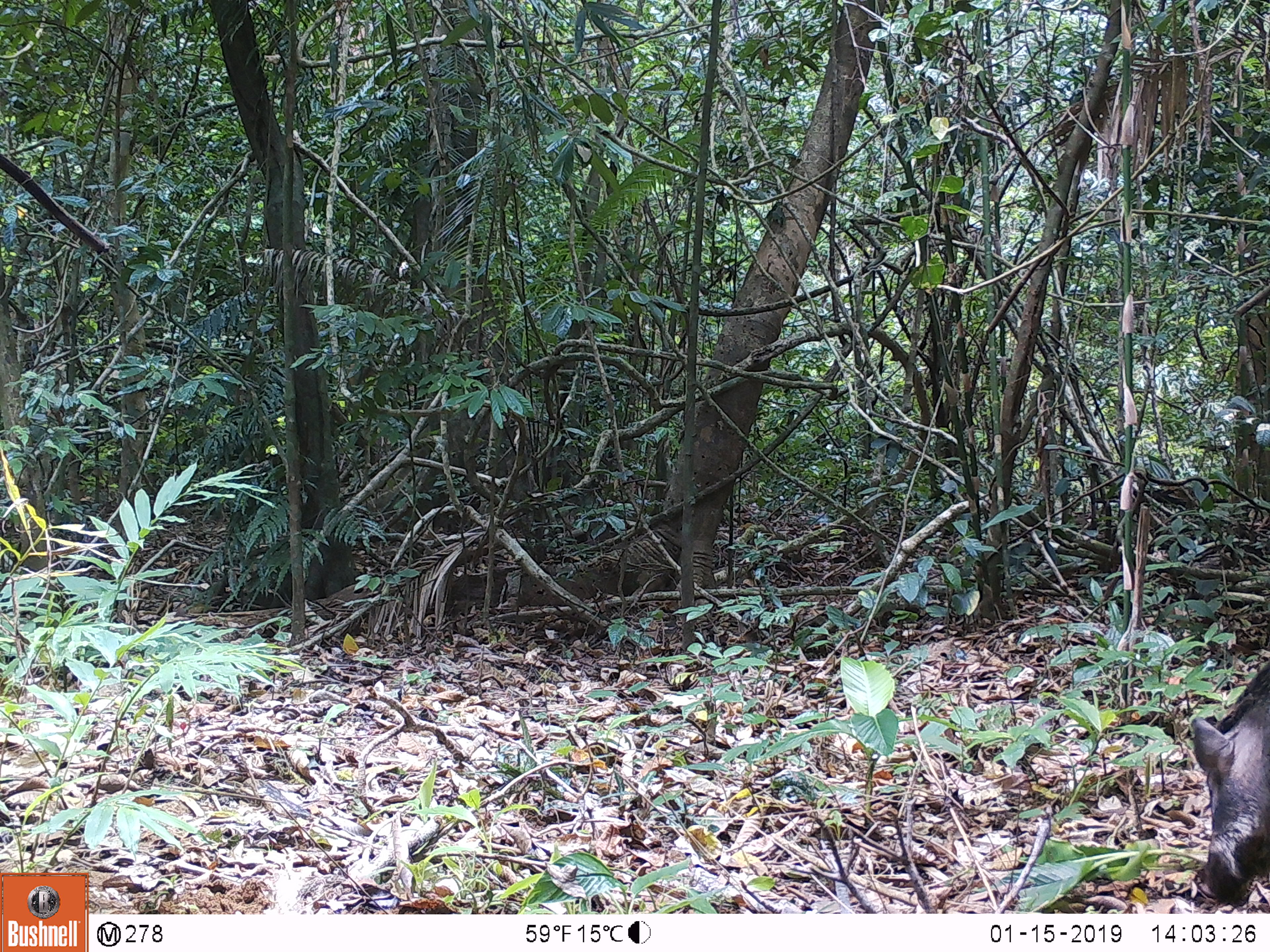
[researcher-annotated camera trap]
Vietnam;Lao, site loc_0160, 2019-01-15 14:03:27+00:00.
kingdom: Animalia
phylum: Chordata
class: Mammalia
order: Artiodactyla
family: Suidae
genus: Sus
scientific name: Sus scrofa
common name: eurasian wild pig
Eurasian wild pig (Sus scrofa). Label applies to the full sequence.